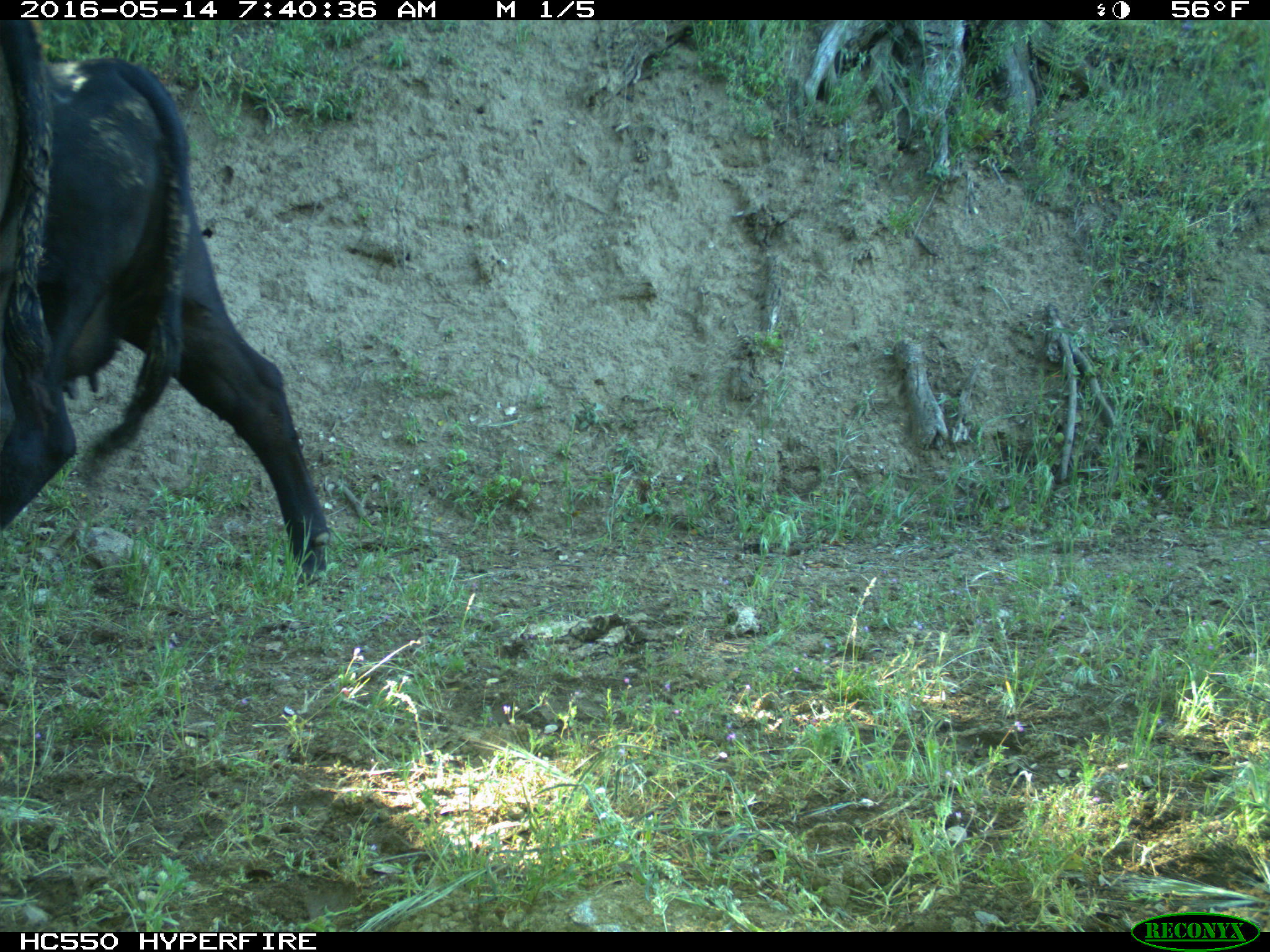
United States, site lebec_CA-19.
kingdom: Animalia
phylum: Chordata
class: Mammalia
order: Artiodactyla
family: Bovidae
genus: Bos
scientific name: Bos taurus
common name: domestic cow